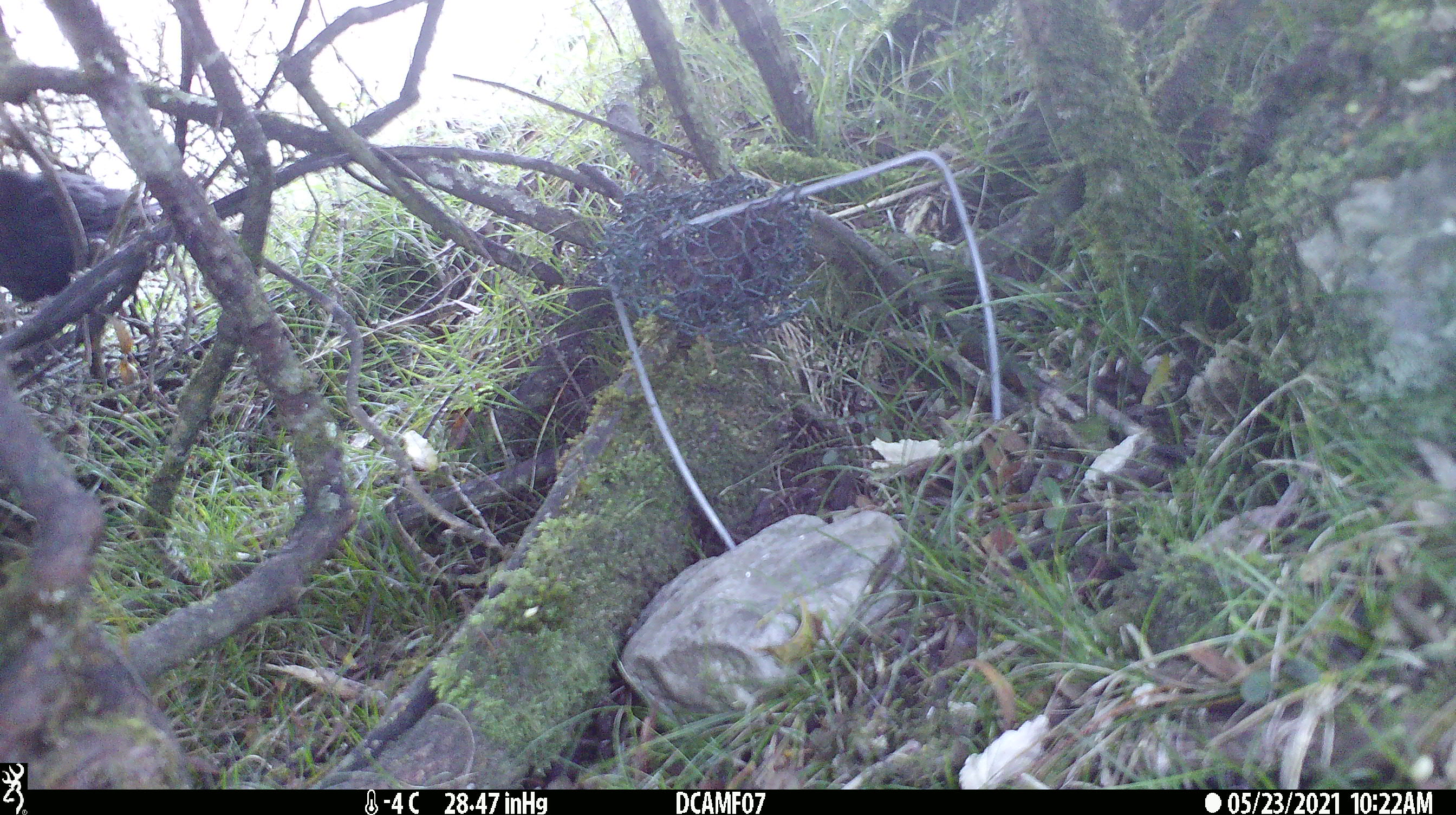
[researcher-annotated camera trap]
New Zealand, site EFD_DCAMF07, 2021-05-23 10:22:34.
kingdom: Animalia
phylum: Chordata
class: Aves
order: Passeriformes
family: Turdidae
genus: Turdus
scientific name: Turdus merula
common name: eurasian blackbird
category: blackbird